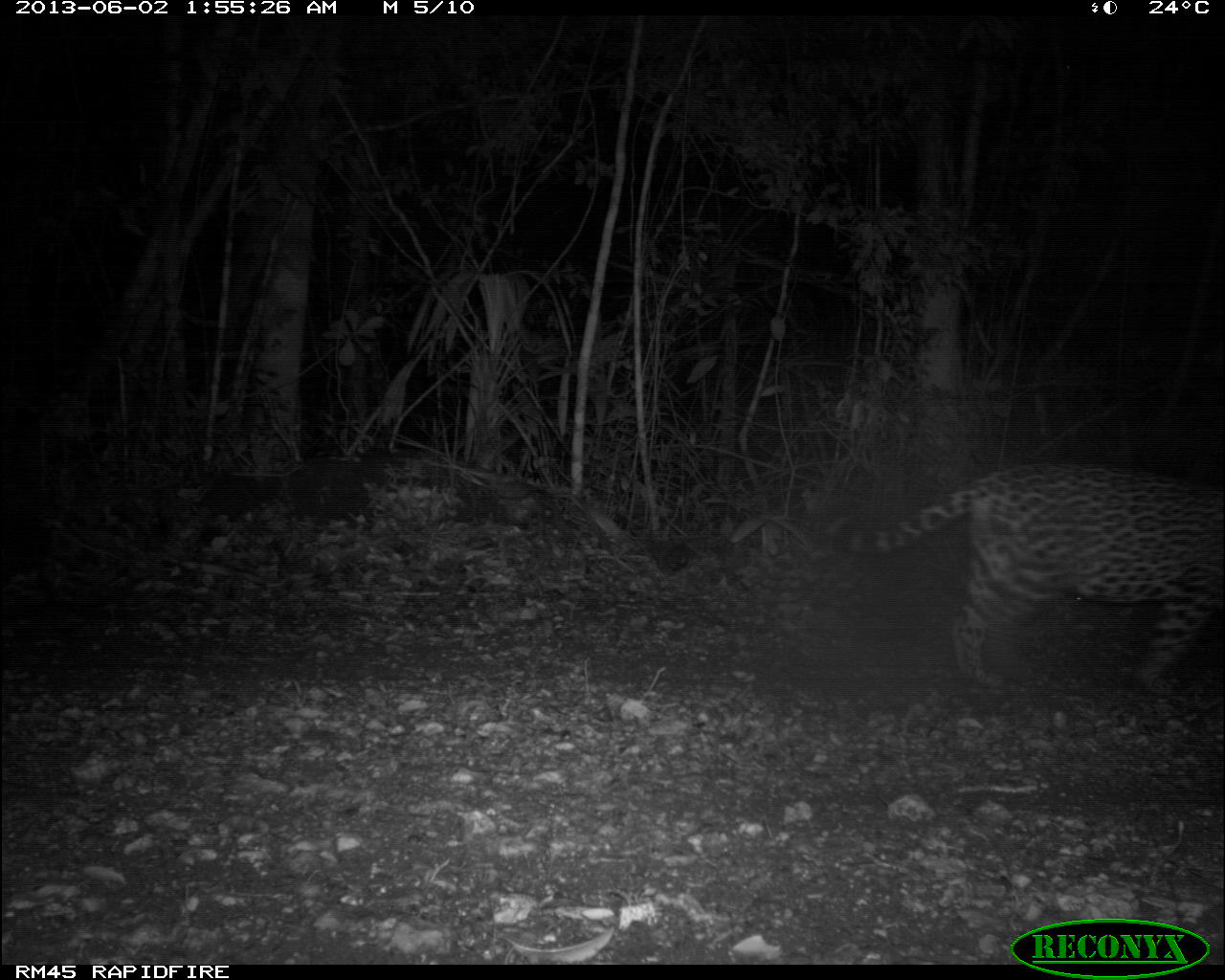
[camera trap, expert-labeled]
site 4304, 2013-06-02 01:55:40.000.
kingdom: Animalia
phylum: Chordata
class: Mammalia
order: Carnivora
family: Felidae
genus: Panthera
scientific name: Panthera onca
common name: jaguar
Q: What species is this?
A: Panthera onca (jaguar).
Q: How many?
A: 1.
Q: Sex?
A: Male.